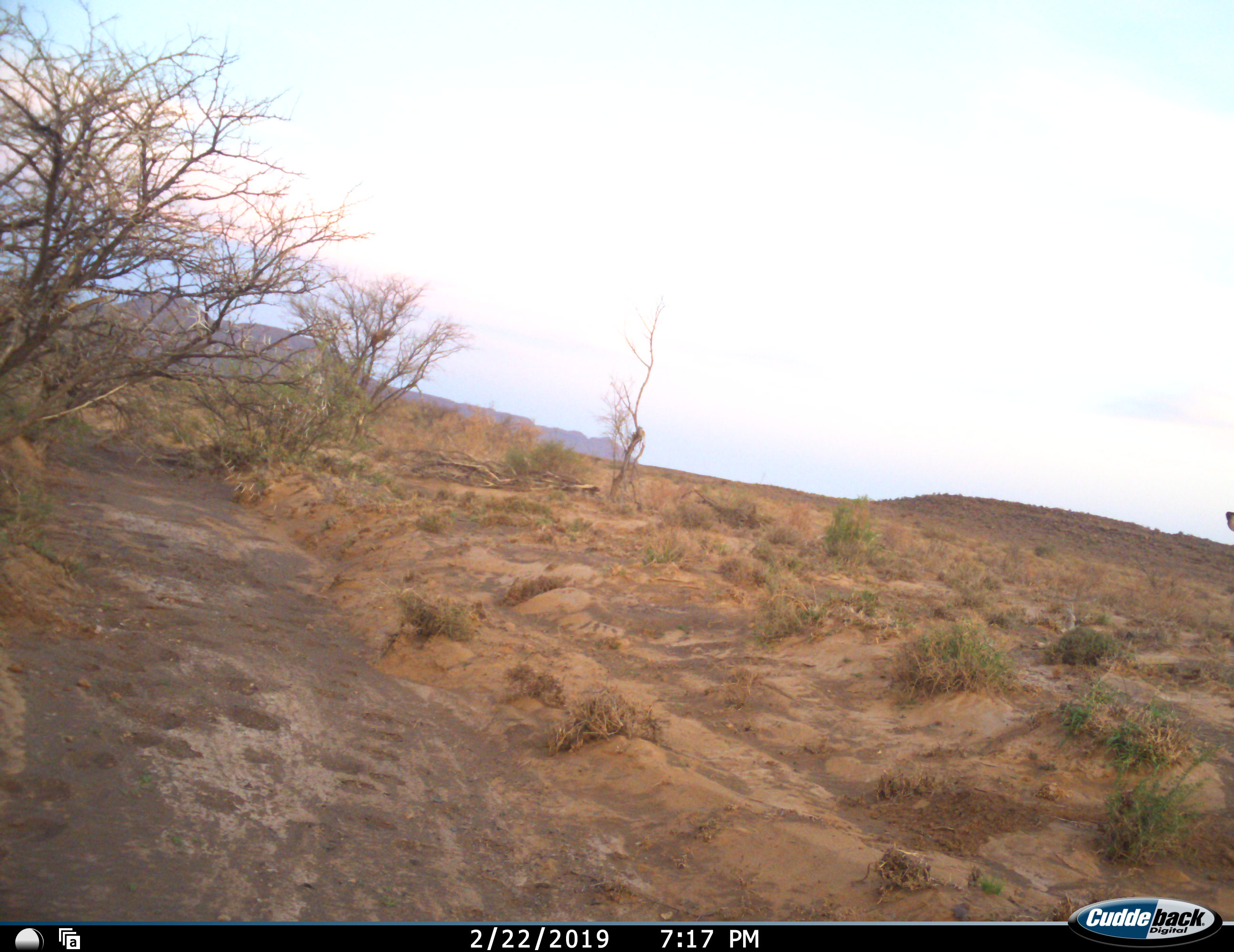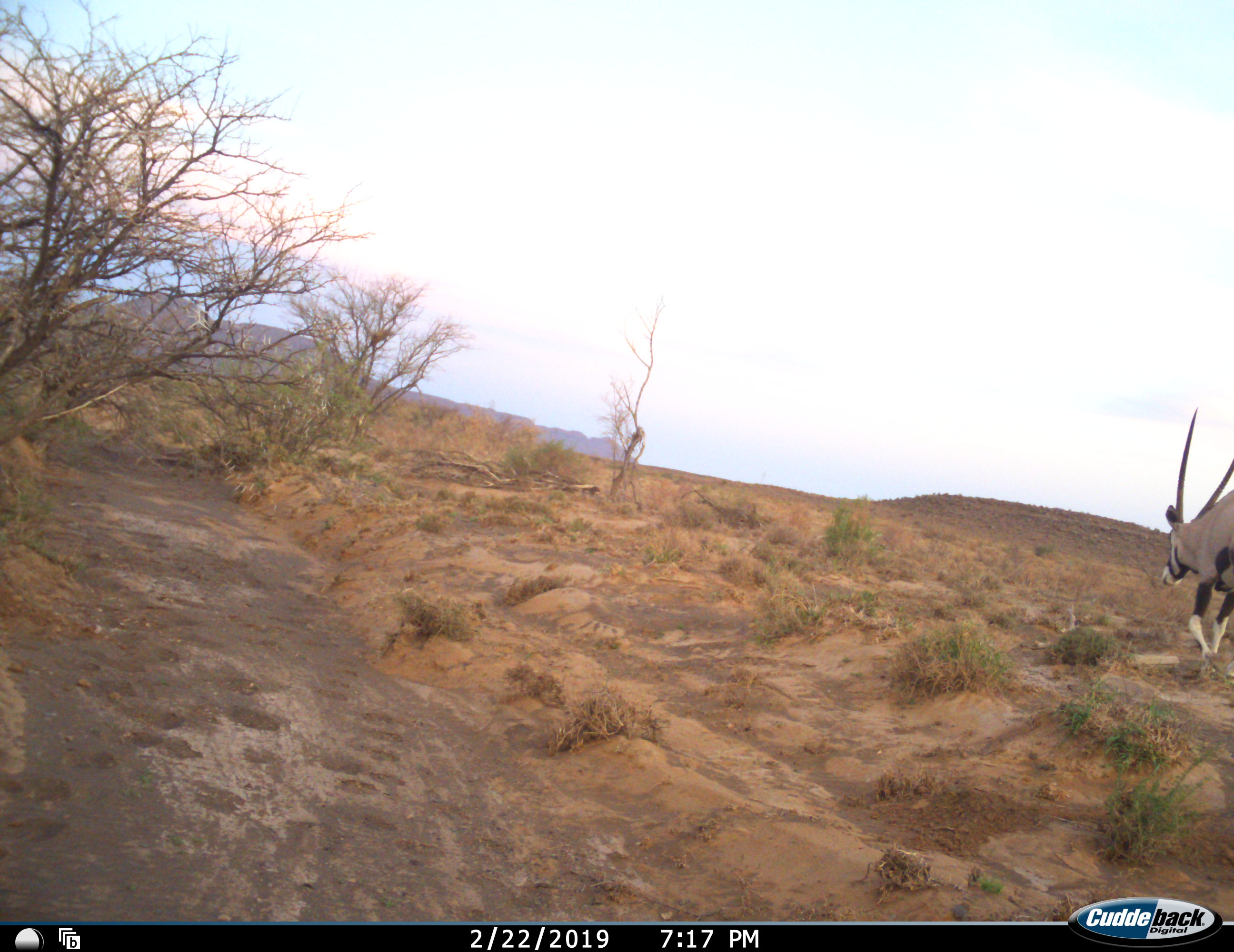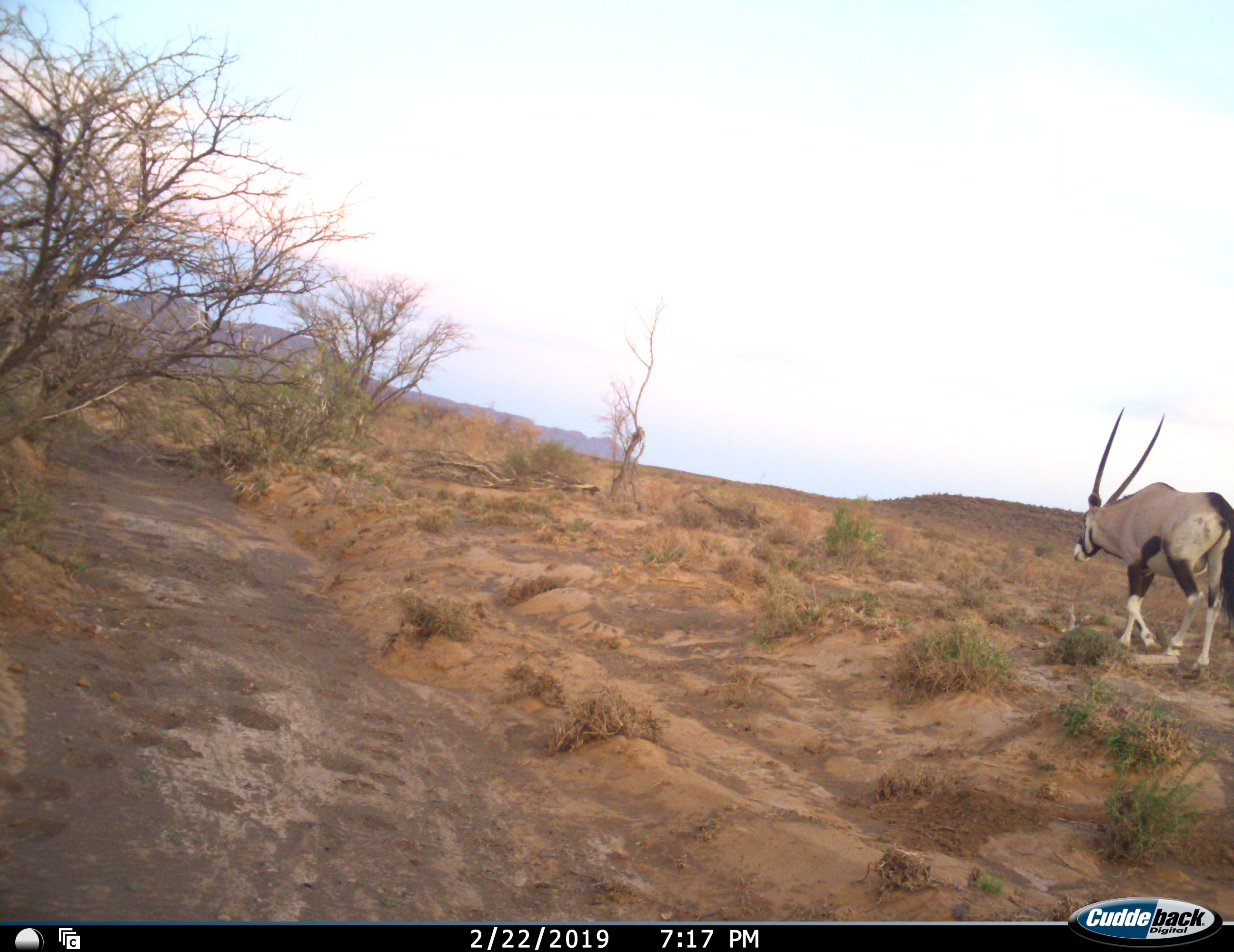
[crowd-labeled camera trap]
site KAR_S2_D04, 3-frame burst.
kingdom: Animalia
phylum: Chordata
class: Mammalia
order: Artiodactyla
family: Bovidae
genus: Oryx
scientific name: Oryx gazella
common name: gemsbok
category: oryx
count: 1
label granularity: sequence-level